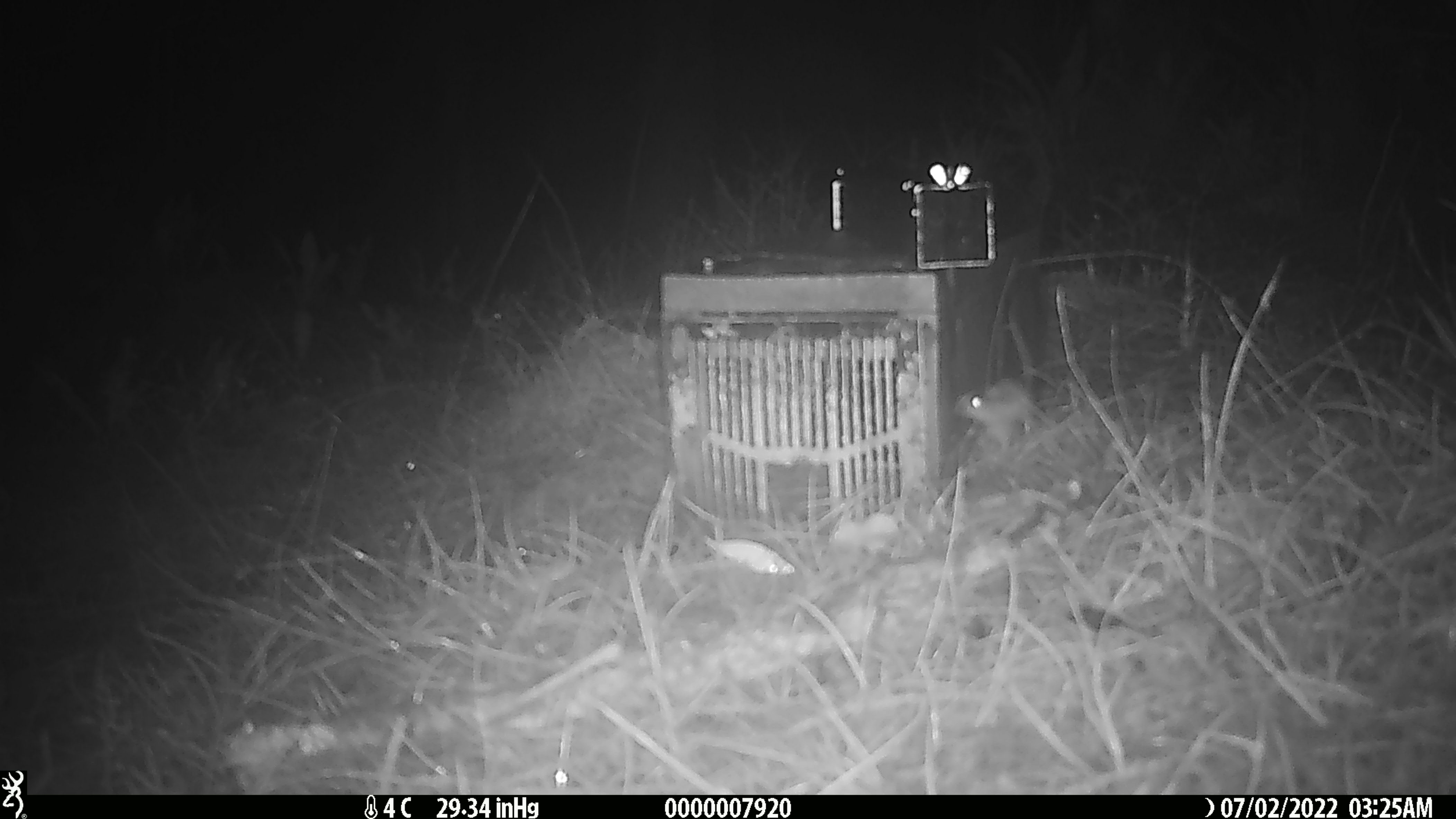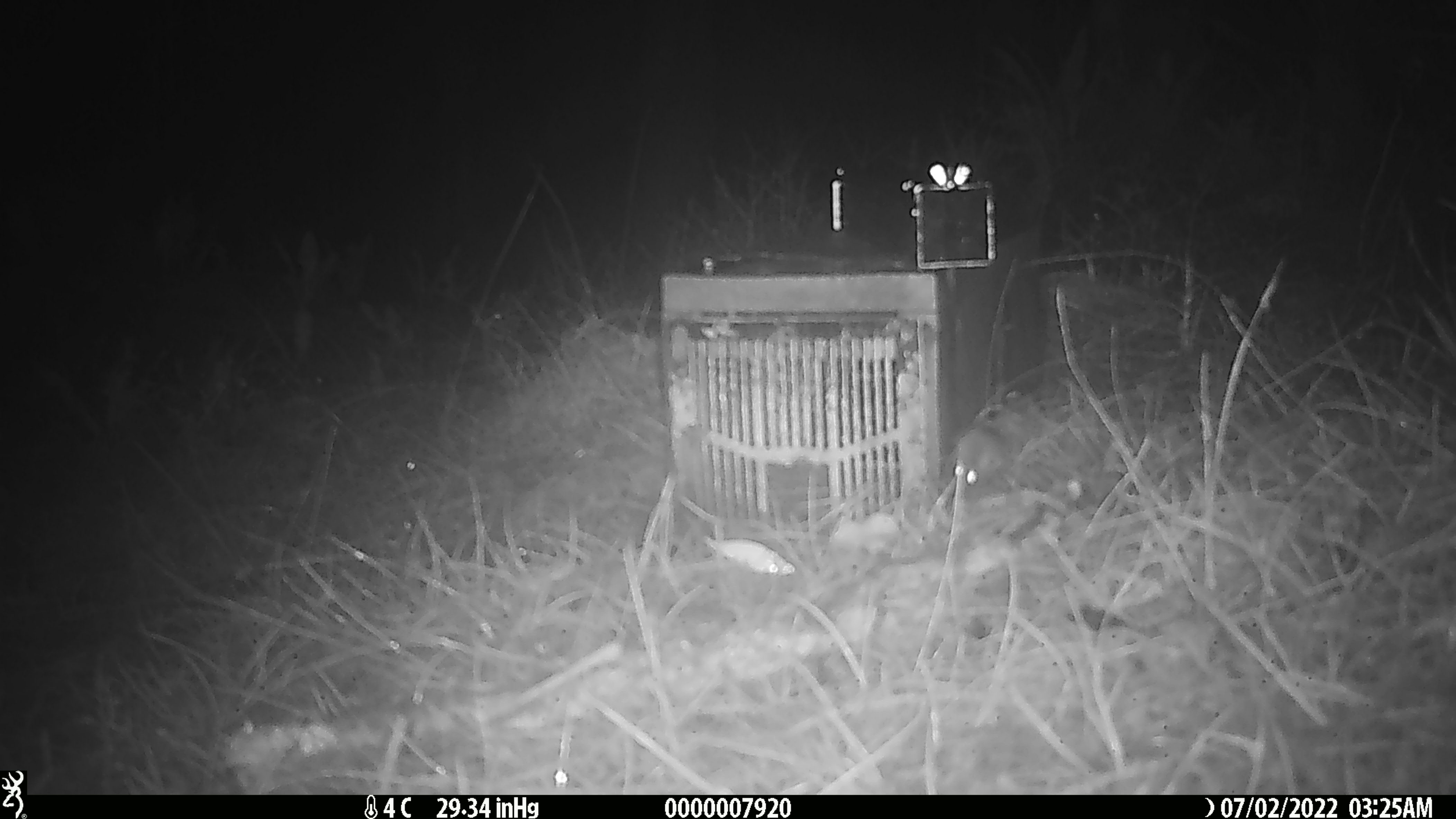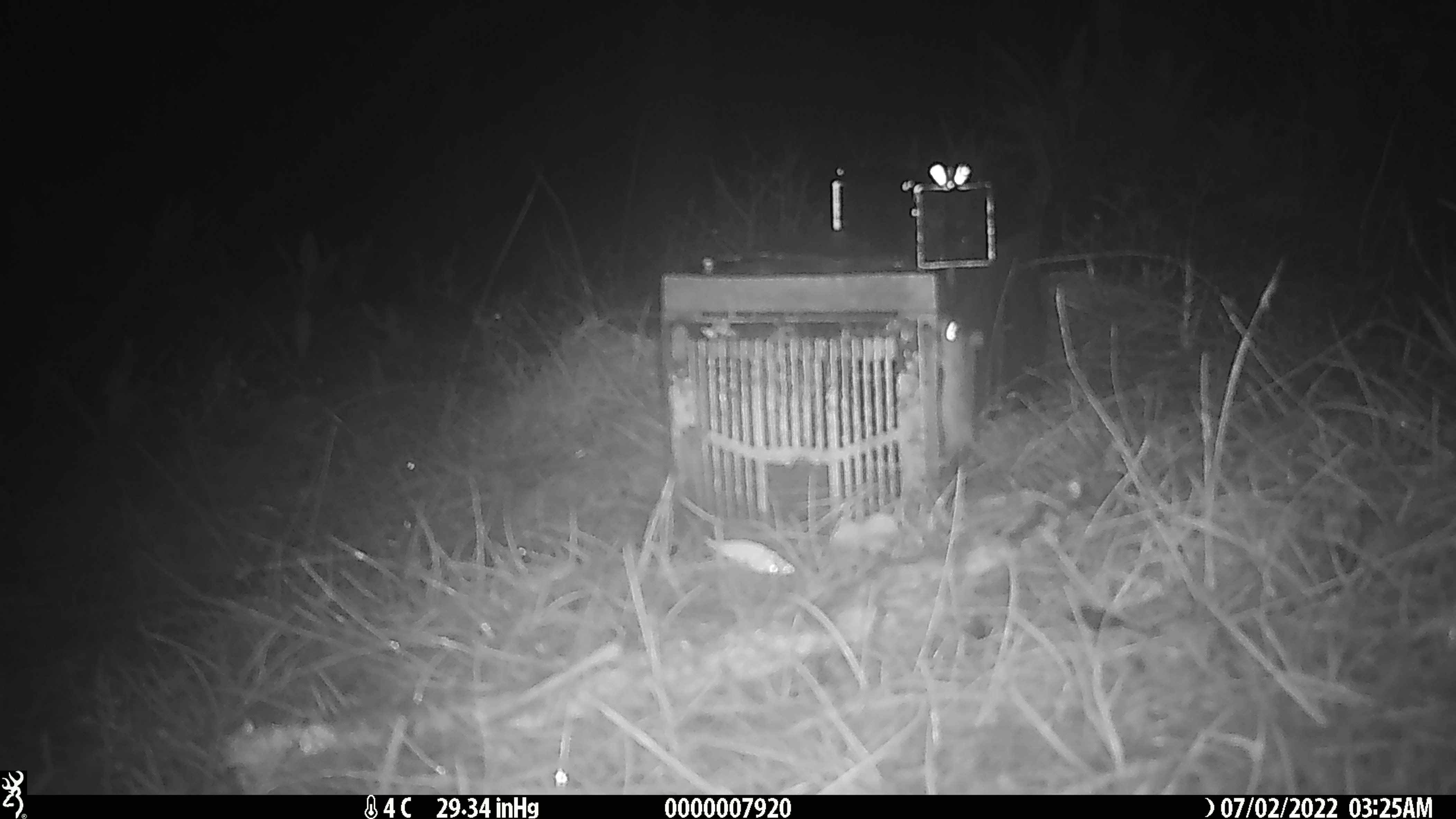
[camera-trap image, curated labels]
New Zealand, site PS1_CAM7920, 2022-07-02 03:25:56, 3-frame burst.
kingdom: Animalia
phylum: Chordata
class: Mammalia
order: Rodentia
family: Muridae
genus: Mus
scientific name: Mus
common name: mouse